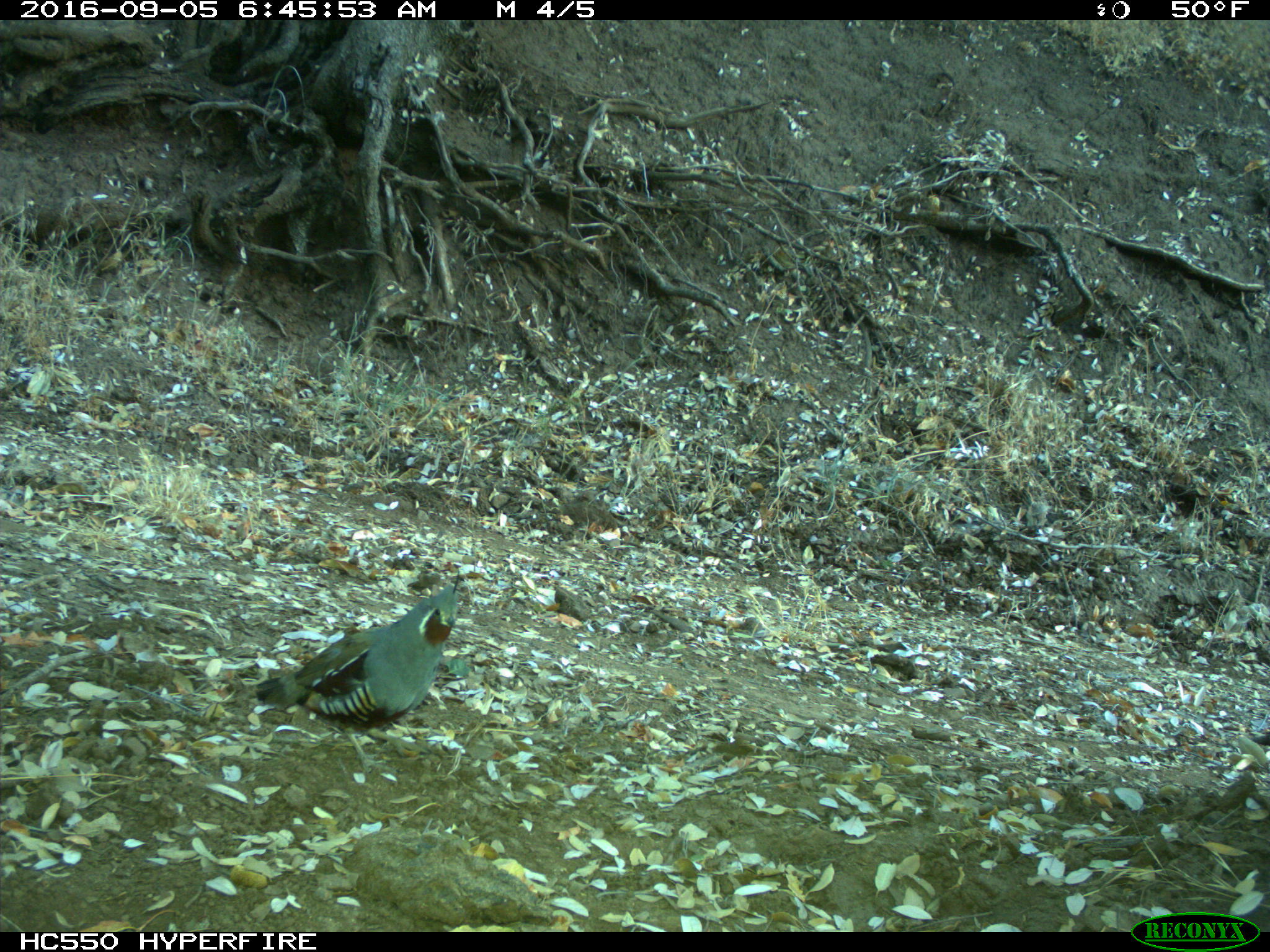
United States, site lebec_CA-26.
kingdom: Animalia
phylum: Chordata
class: Aves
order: Galliformes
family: Odontophoridae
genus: Callipepla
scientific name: Callipepla californica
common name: california quail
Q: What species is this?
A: Callipepla californica (california quail).